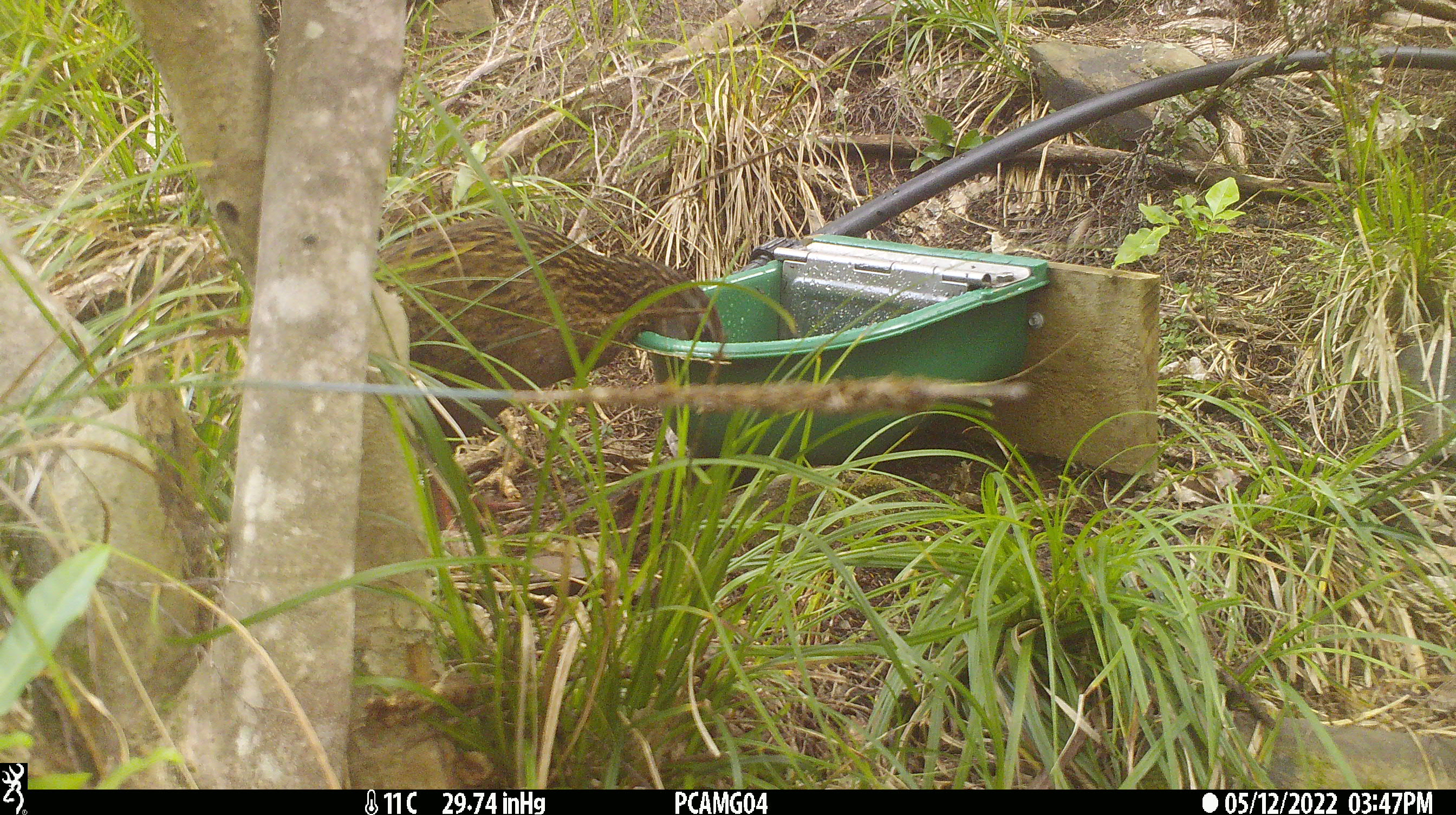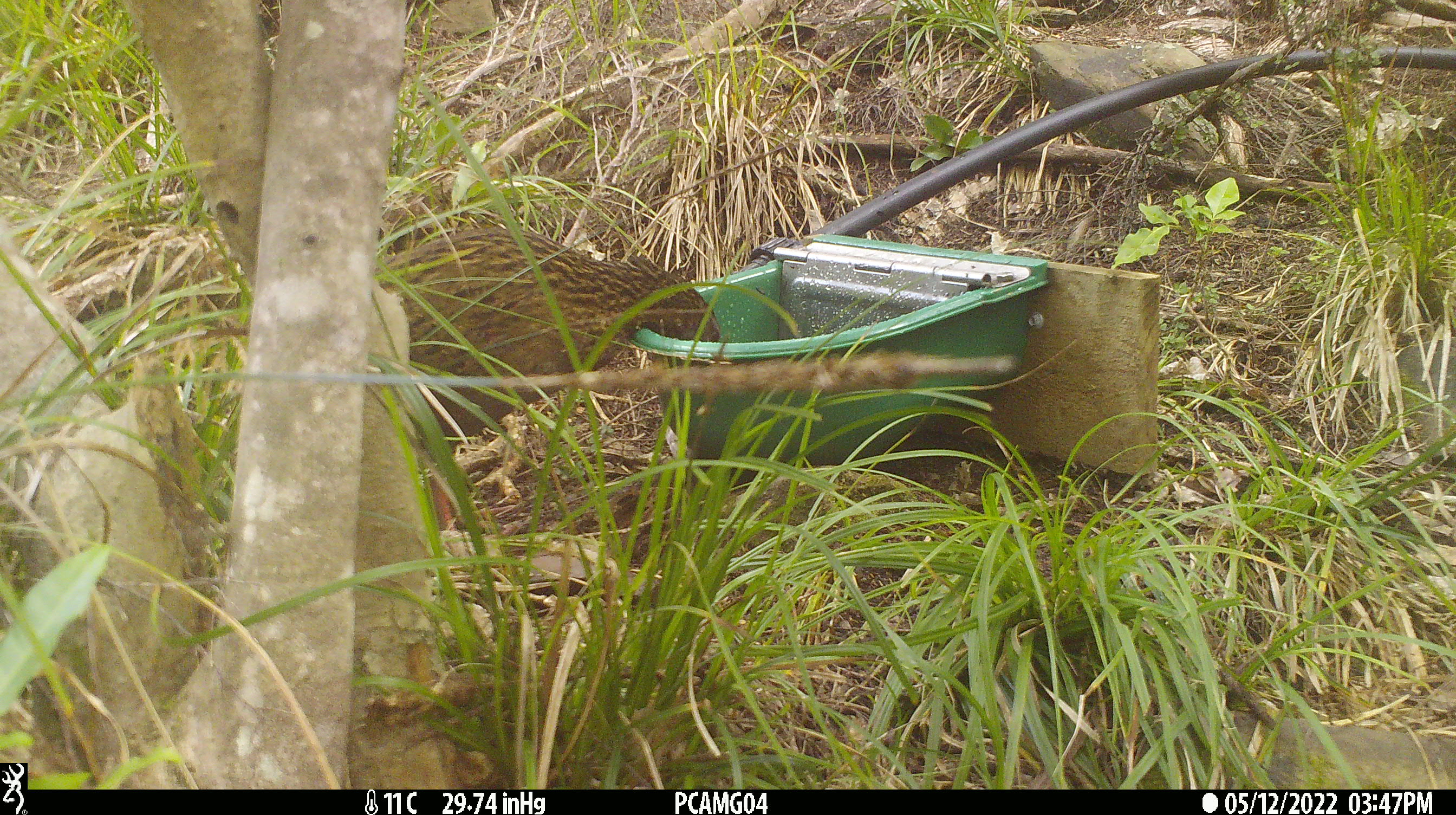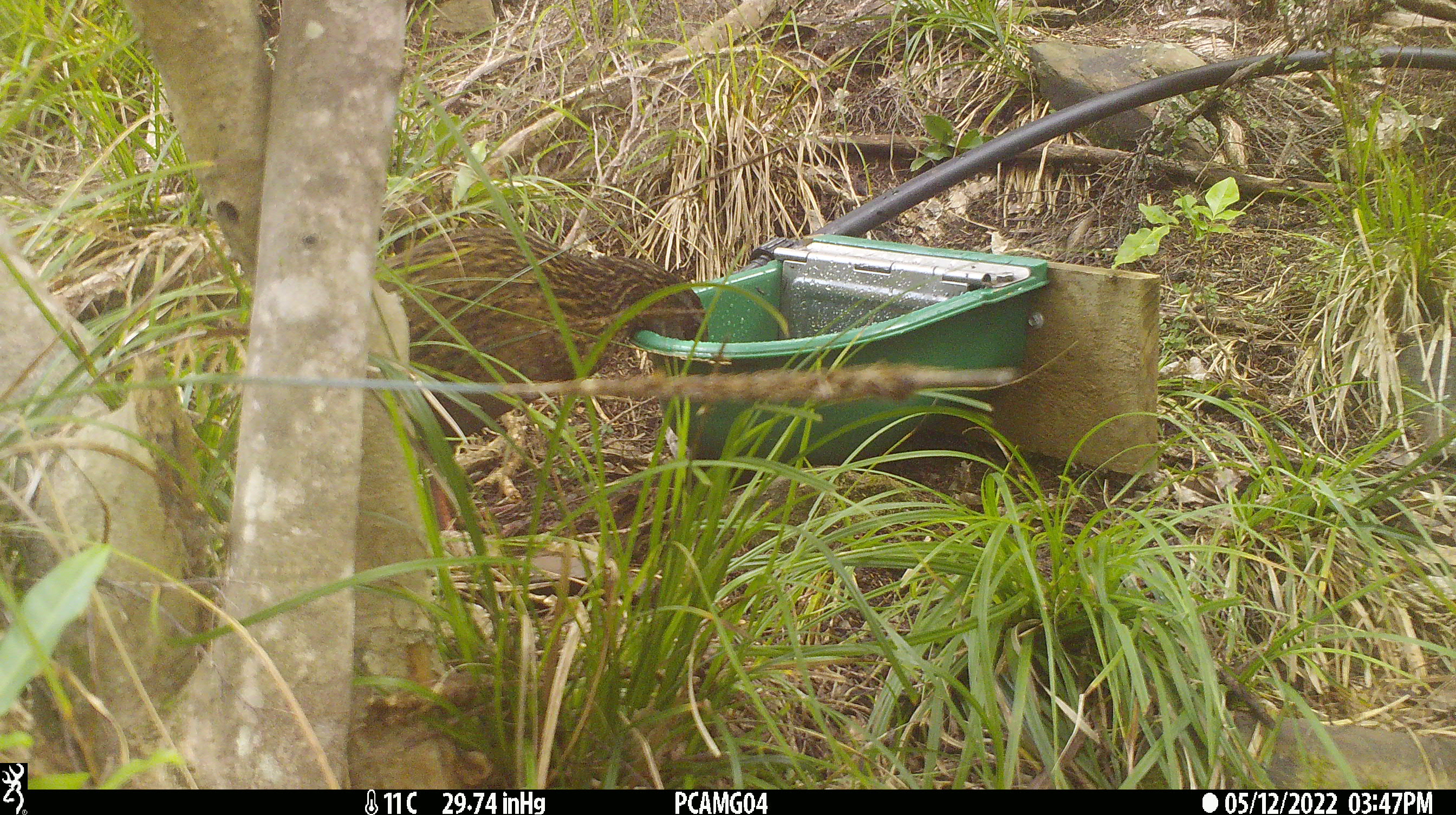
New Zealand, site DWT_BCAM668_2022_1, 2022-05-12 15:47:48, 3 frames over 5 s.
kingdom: Animalia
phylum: Chordata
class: Aves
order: Gruiformes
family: Rallidae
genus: Gallirallus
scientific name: Gallirallus australis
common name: weka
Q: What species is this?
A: Weka (Gallirallus australis).